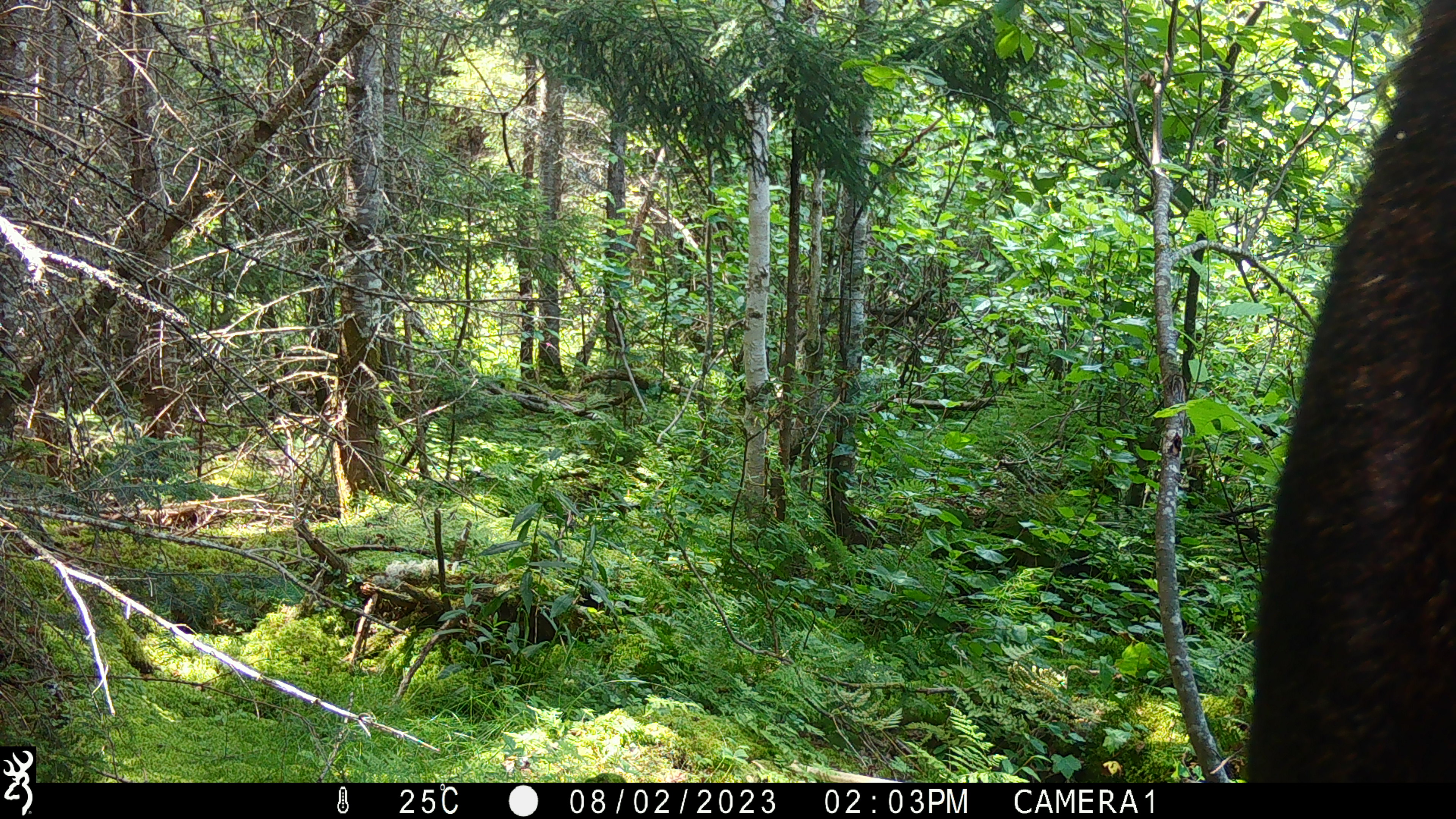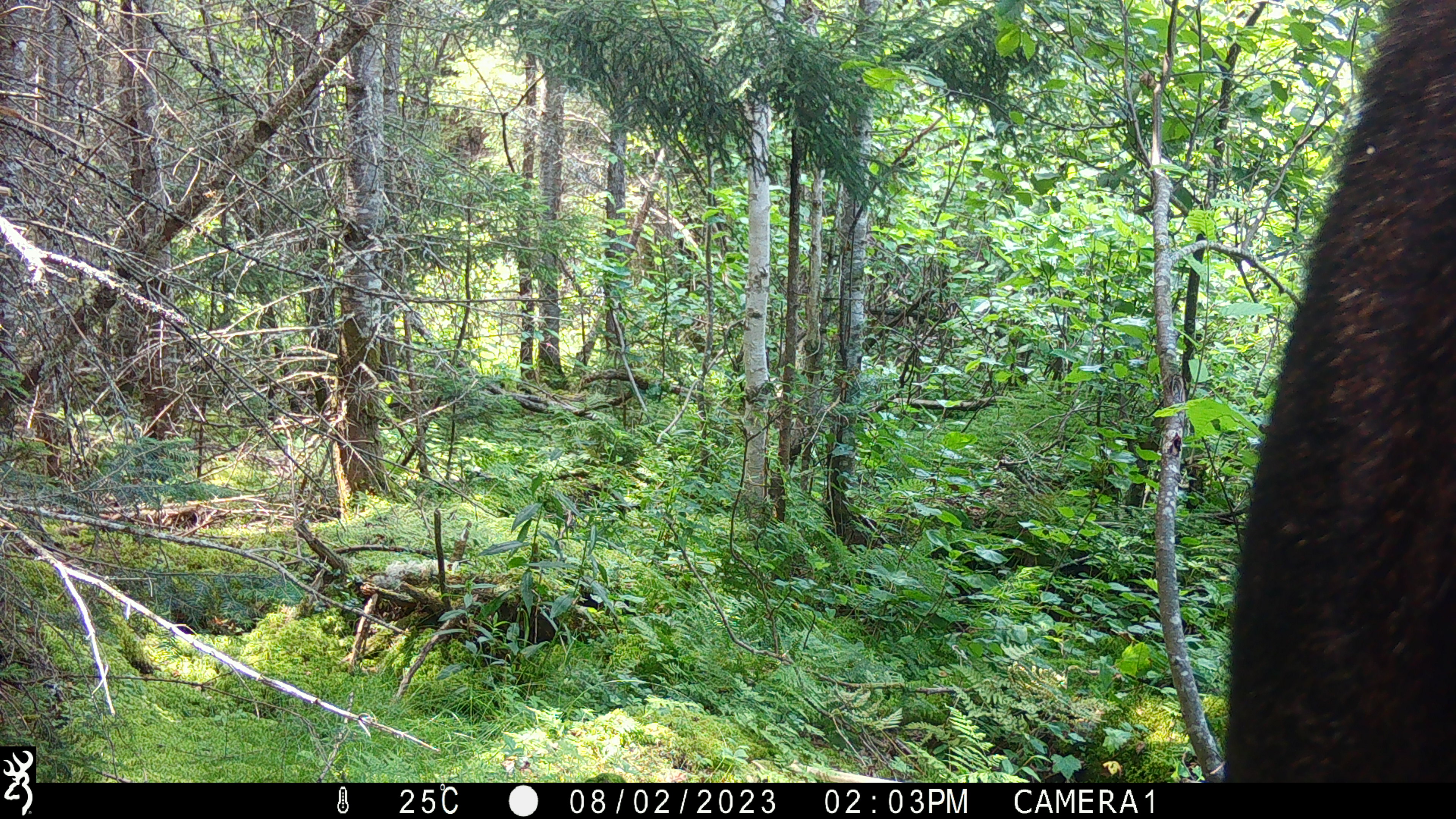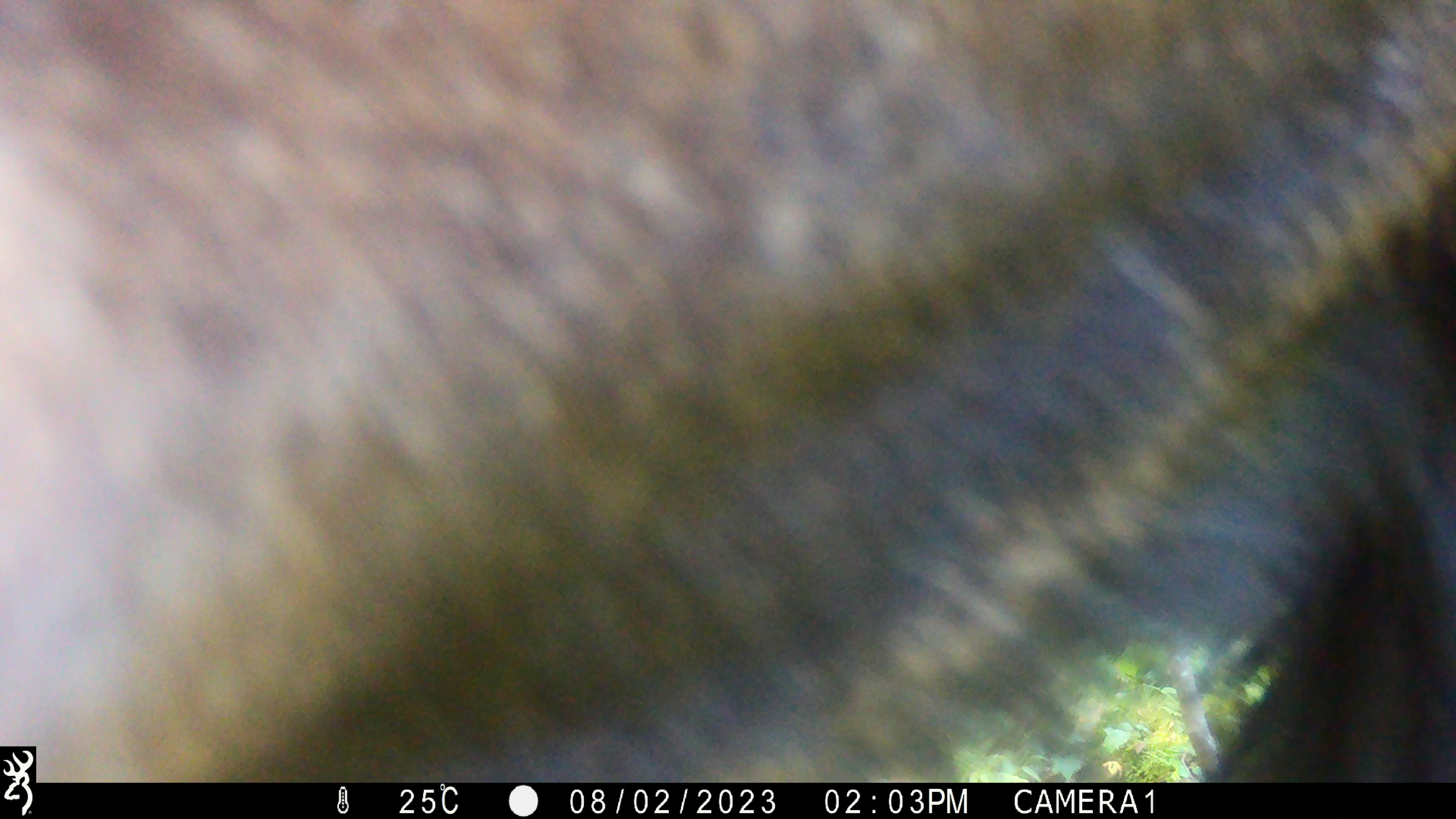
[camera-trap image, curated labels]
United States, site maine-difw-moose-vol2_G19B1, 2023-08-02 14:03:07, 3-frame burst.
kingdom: Animalia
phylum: Chordata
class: Mammalia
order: Artiodactyla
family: Cervidae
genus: Alces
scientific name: Alces alces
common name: moose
Moose (Alces alces).